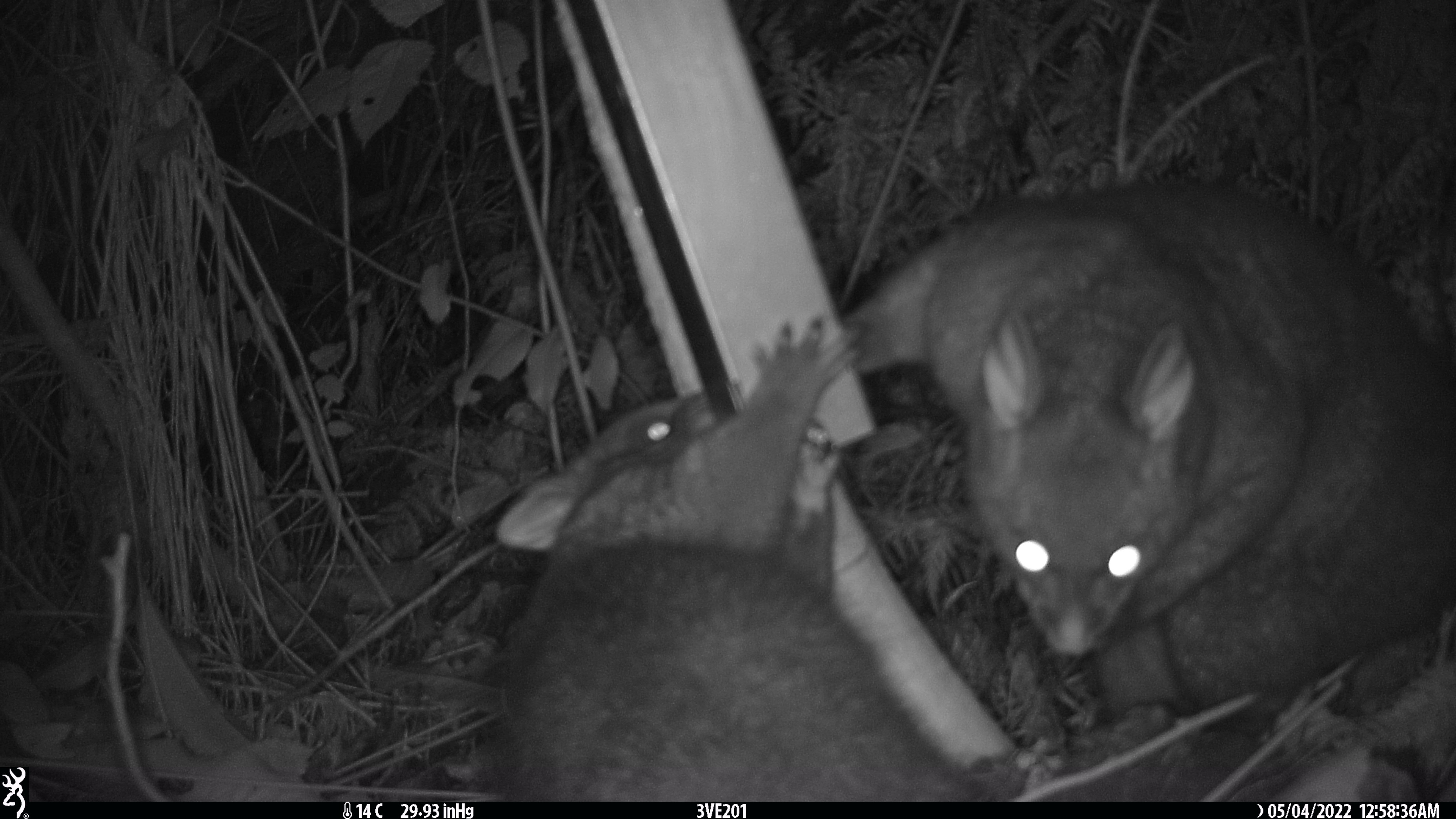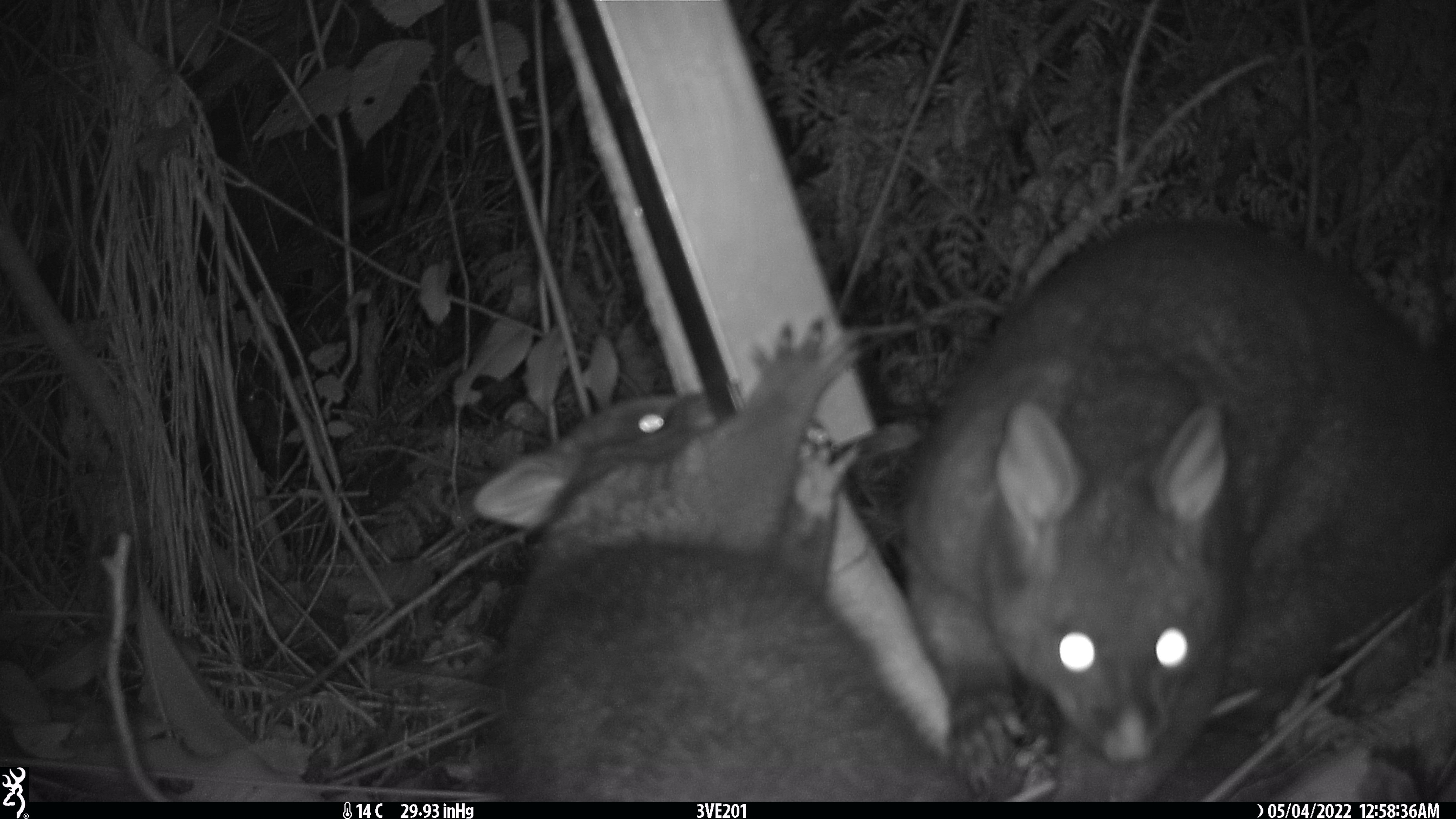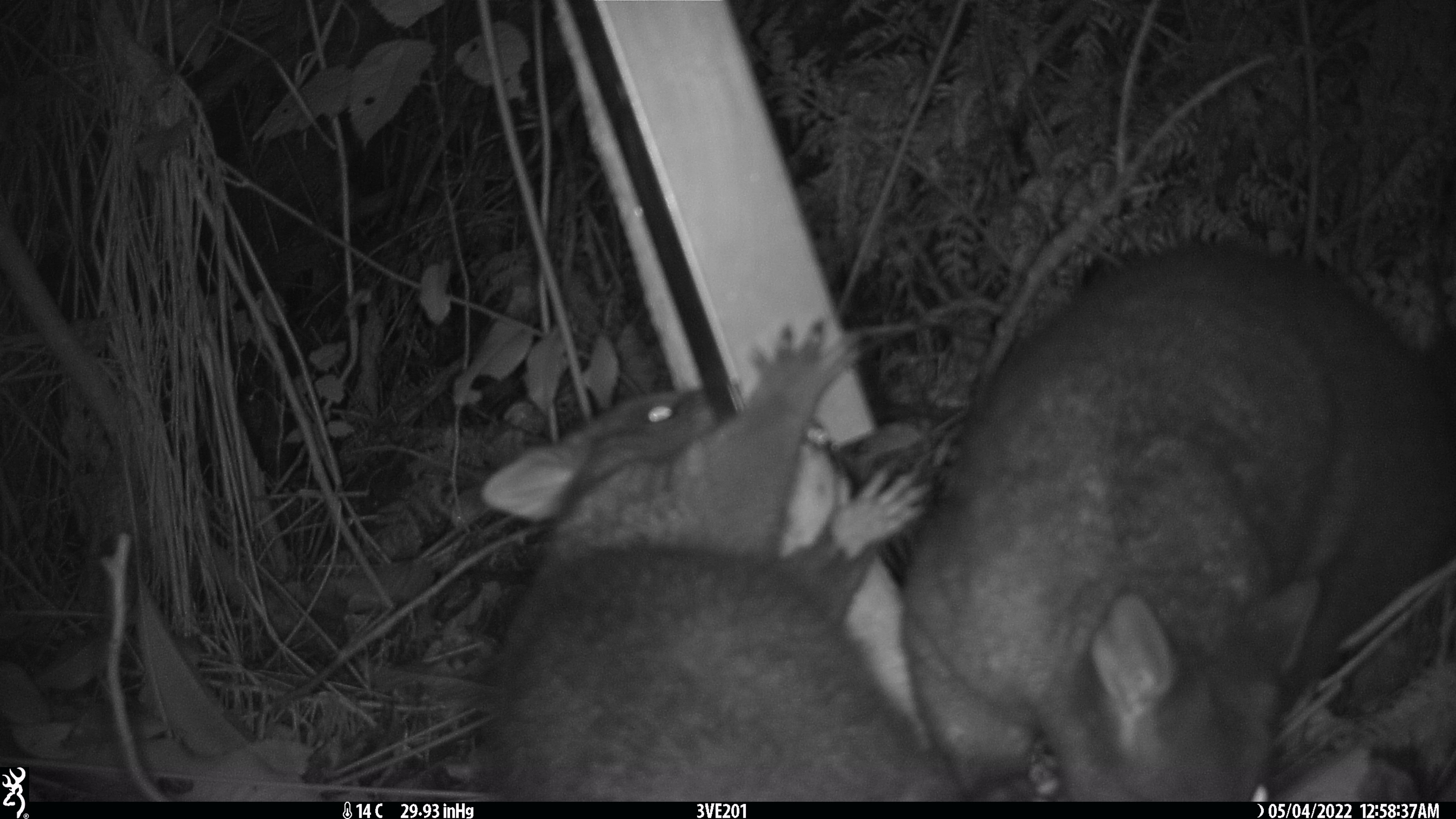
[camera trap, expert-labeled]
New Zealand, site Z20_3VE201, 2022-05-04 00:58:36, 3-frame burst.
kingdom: Animalia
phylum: Chordata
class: Mammalia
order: Diprotodontia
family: Phalangeridae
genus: Trichosurus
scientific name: Trichosurus vulpecula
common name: common brushtail possum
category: possum